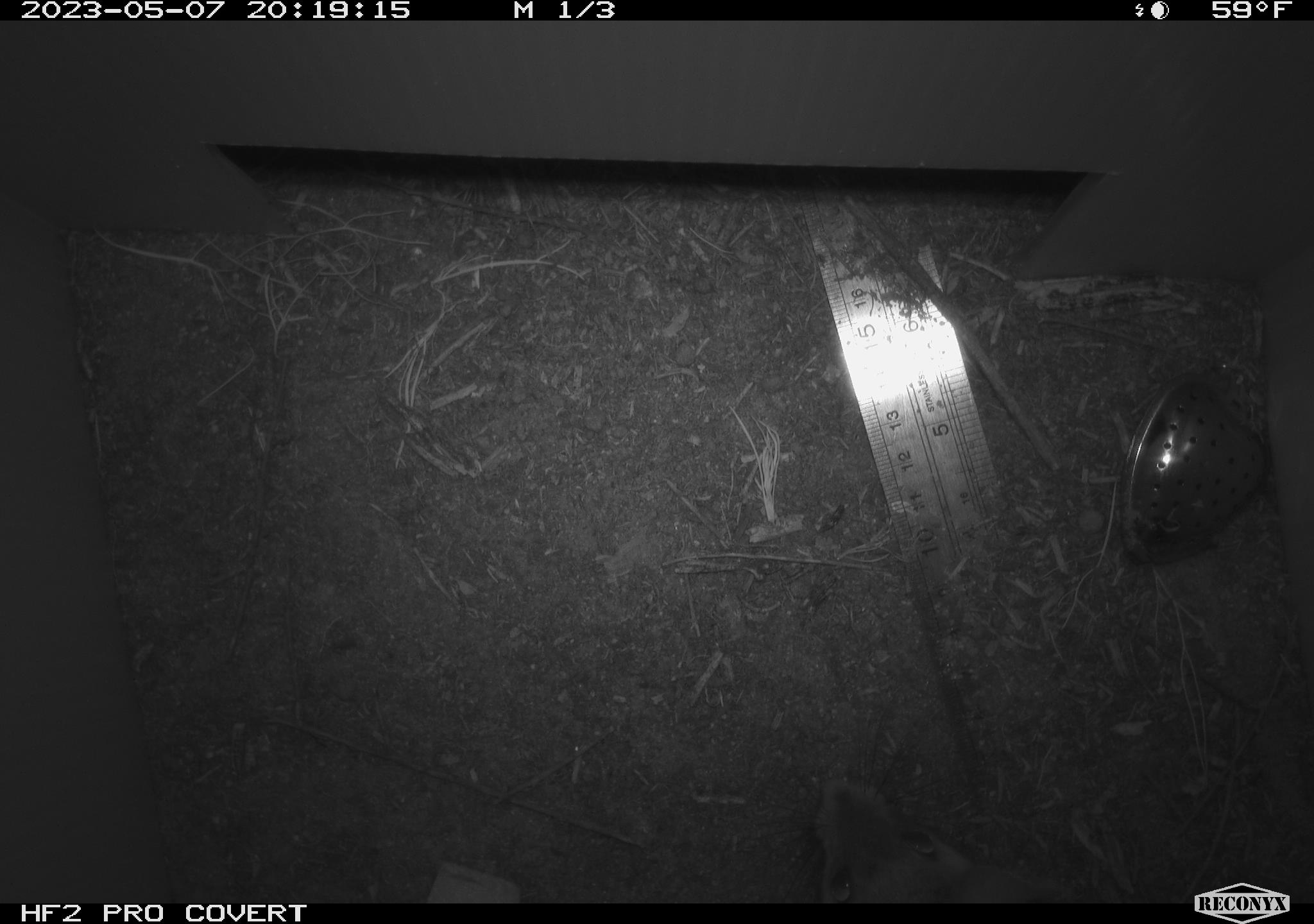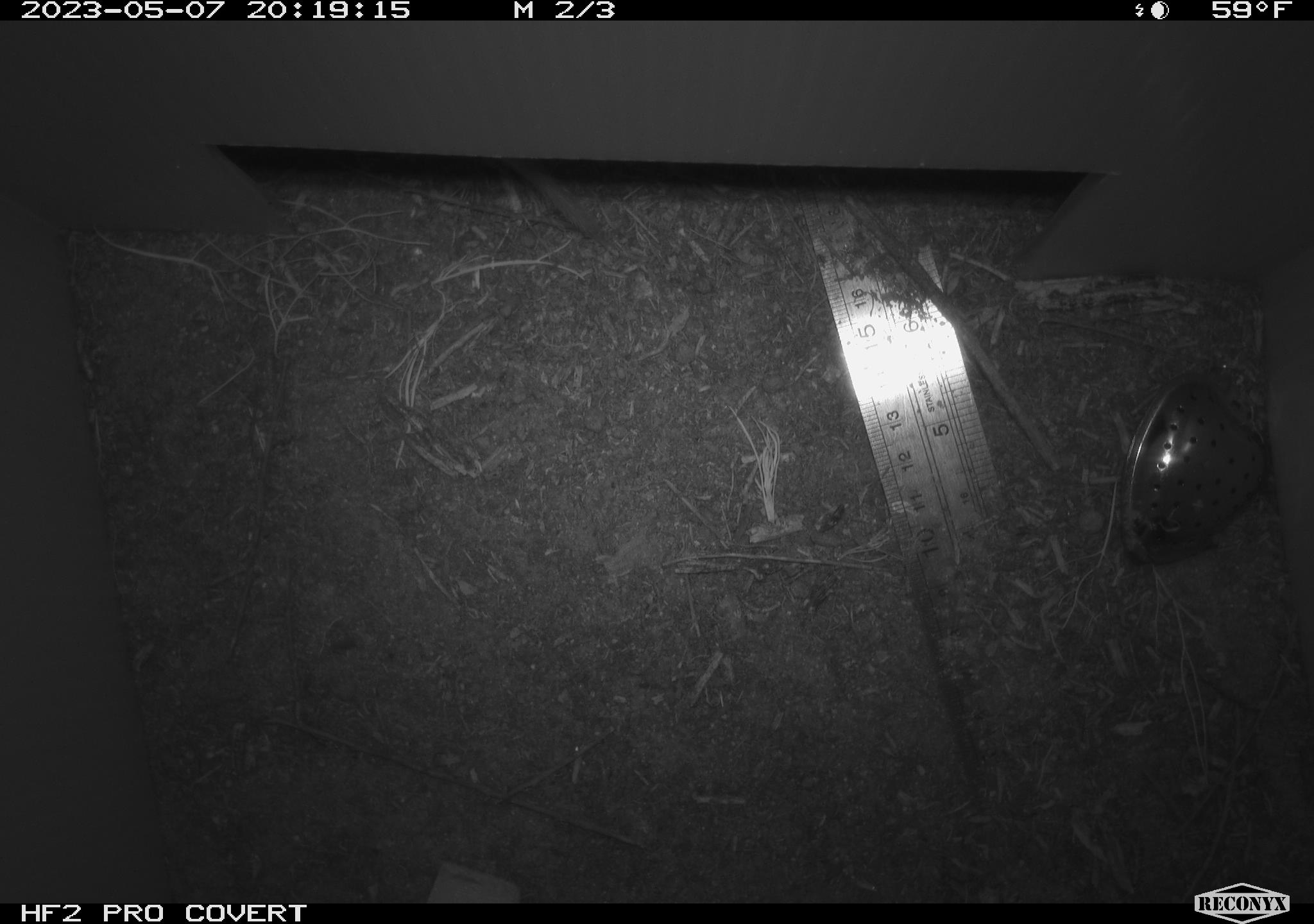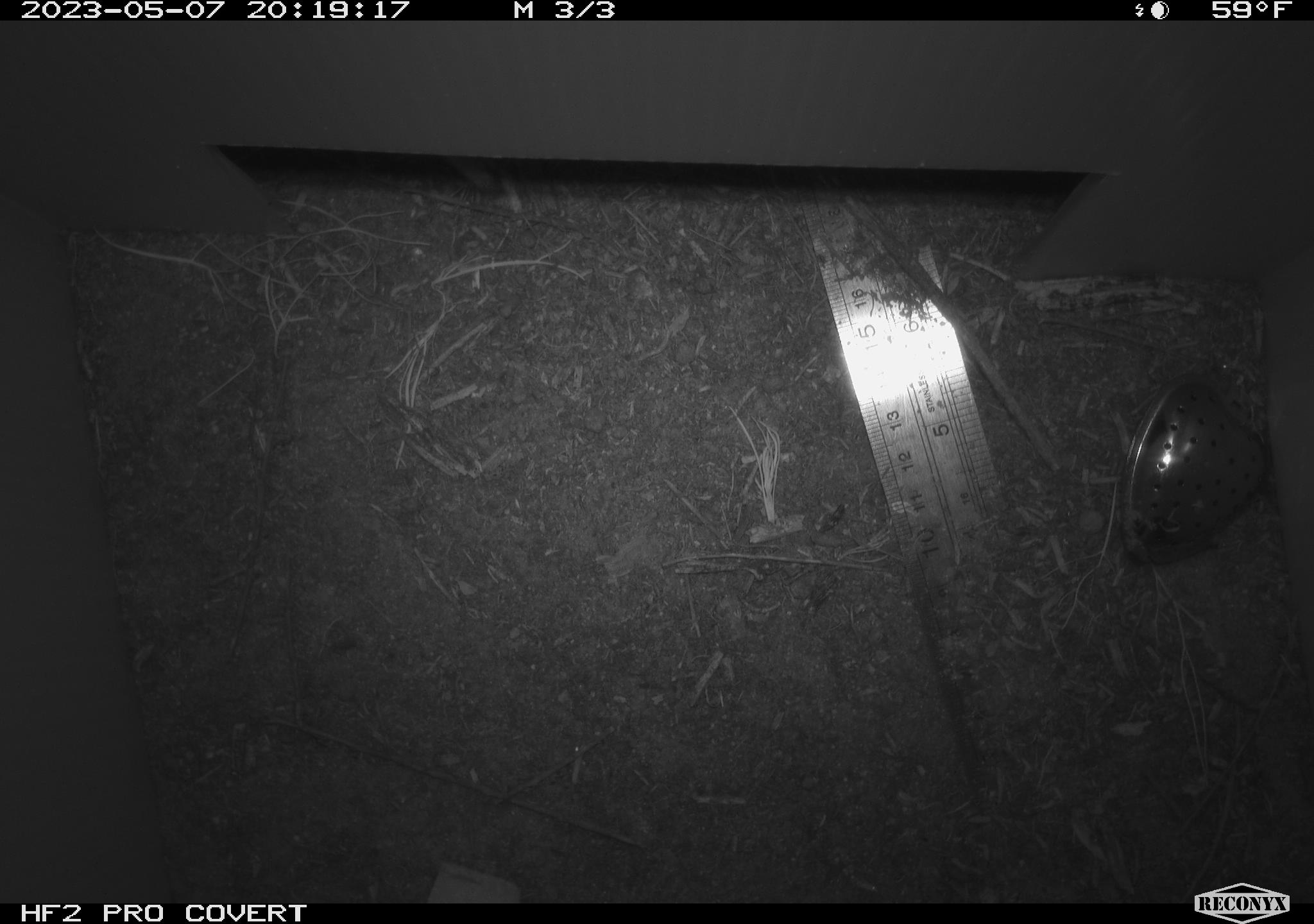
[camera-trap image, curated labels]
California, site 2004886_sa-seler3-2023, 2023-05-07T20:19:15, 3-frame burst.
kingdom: Animalia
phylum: Chordata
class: Mammalia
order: Rodentia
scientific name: Rodentia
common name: woodrat or rat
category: woodrat or rat species